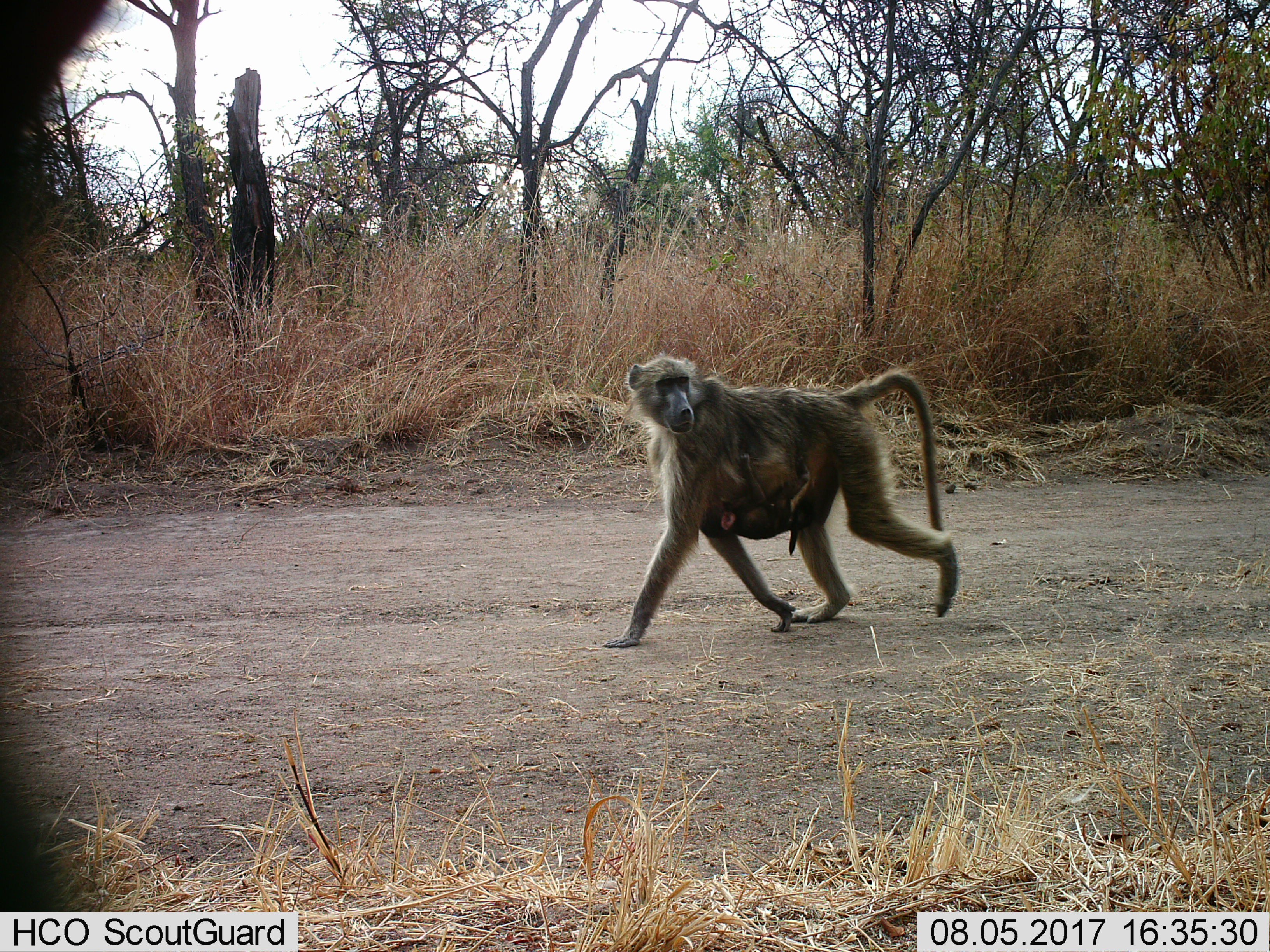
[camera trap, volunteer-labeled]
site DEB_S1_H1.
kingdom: Animalia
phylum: Chordata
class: Mammalia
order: Primates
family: Cercopithecidae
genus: Papio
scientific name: Papio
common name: baboon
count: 2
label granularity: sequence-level